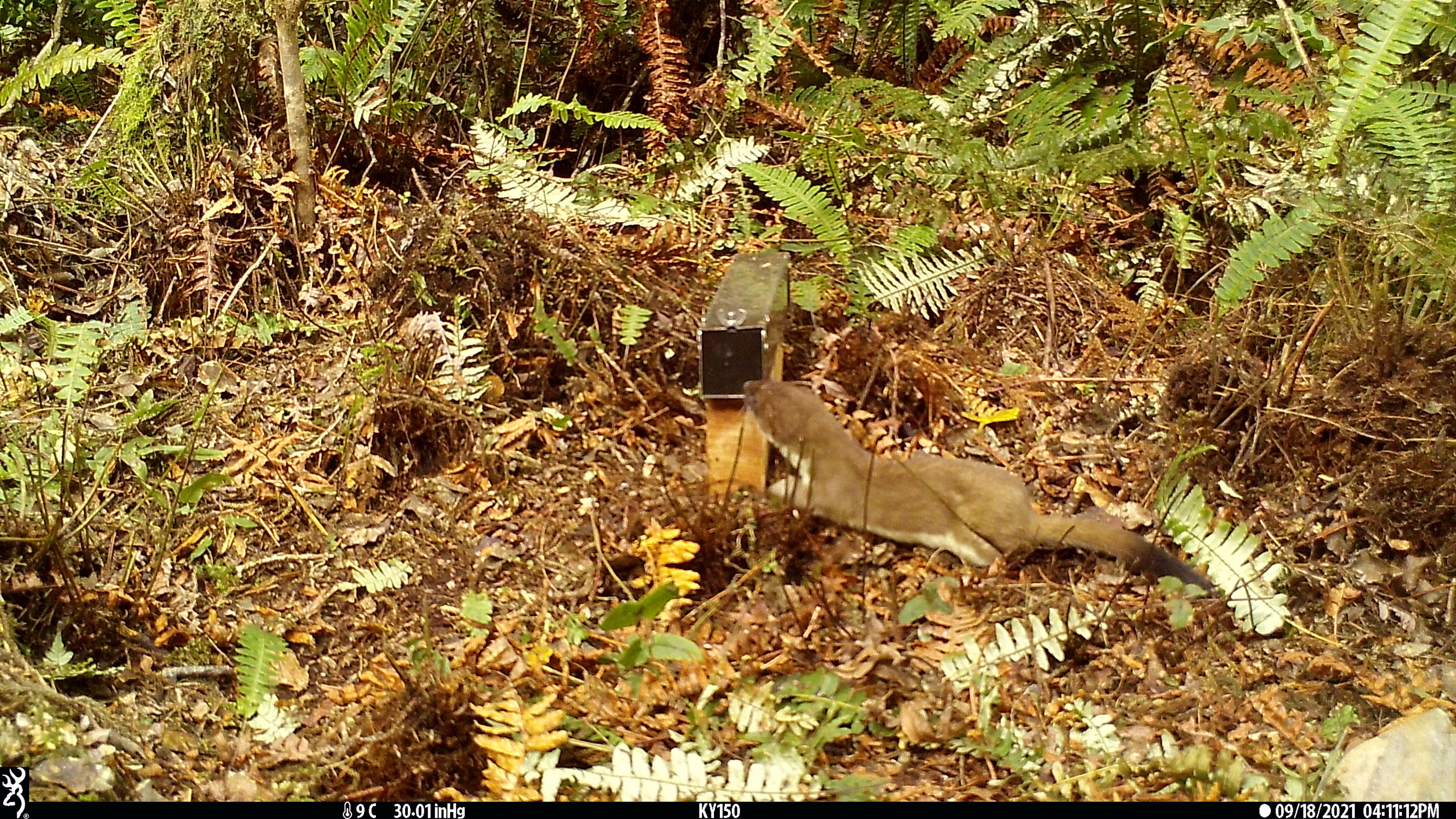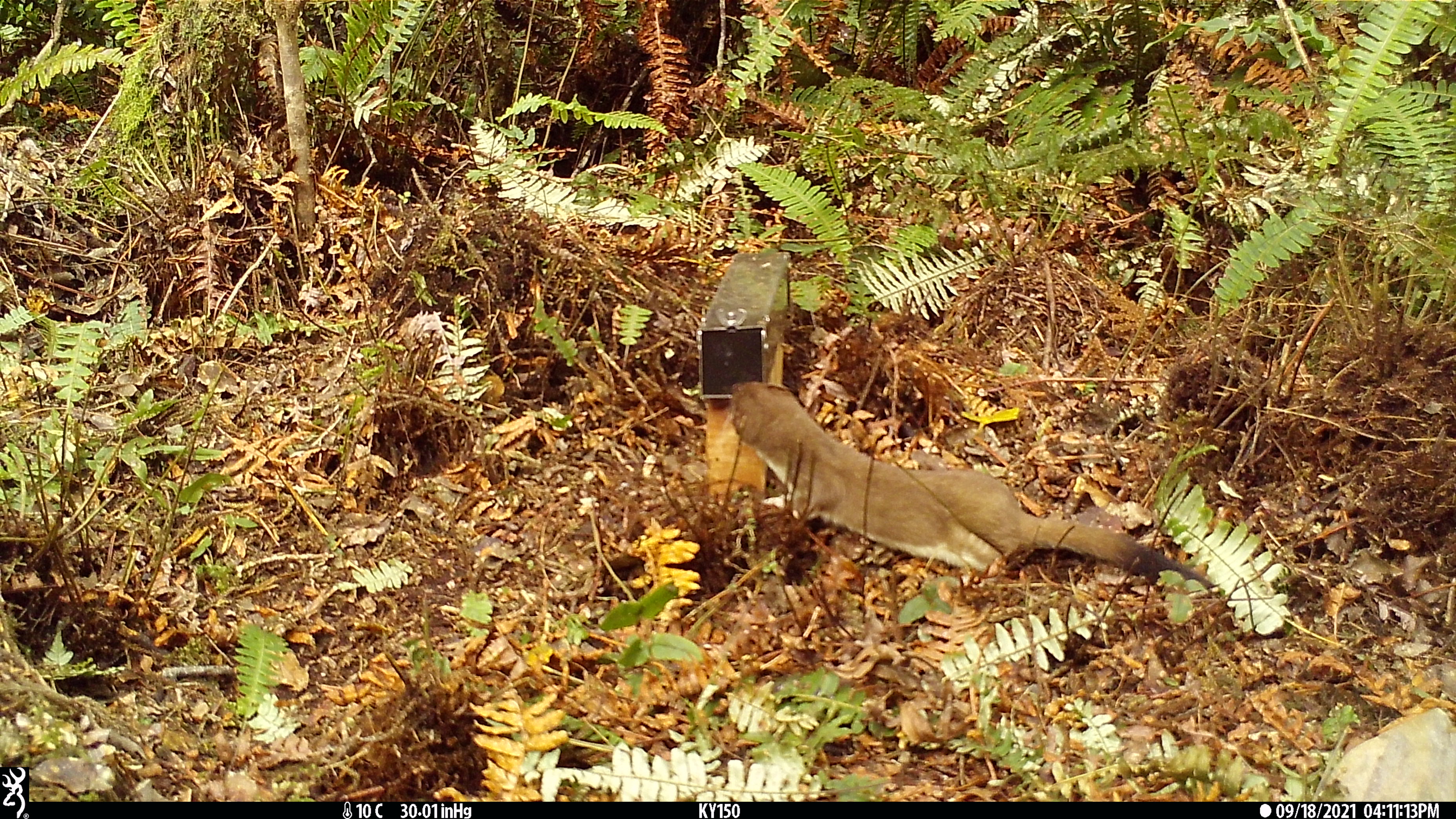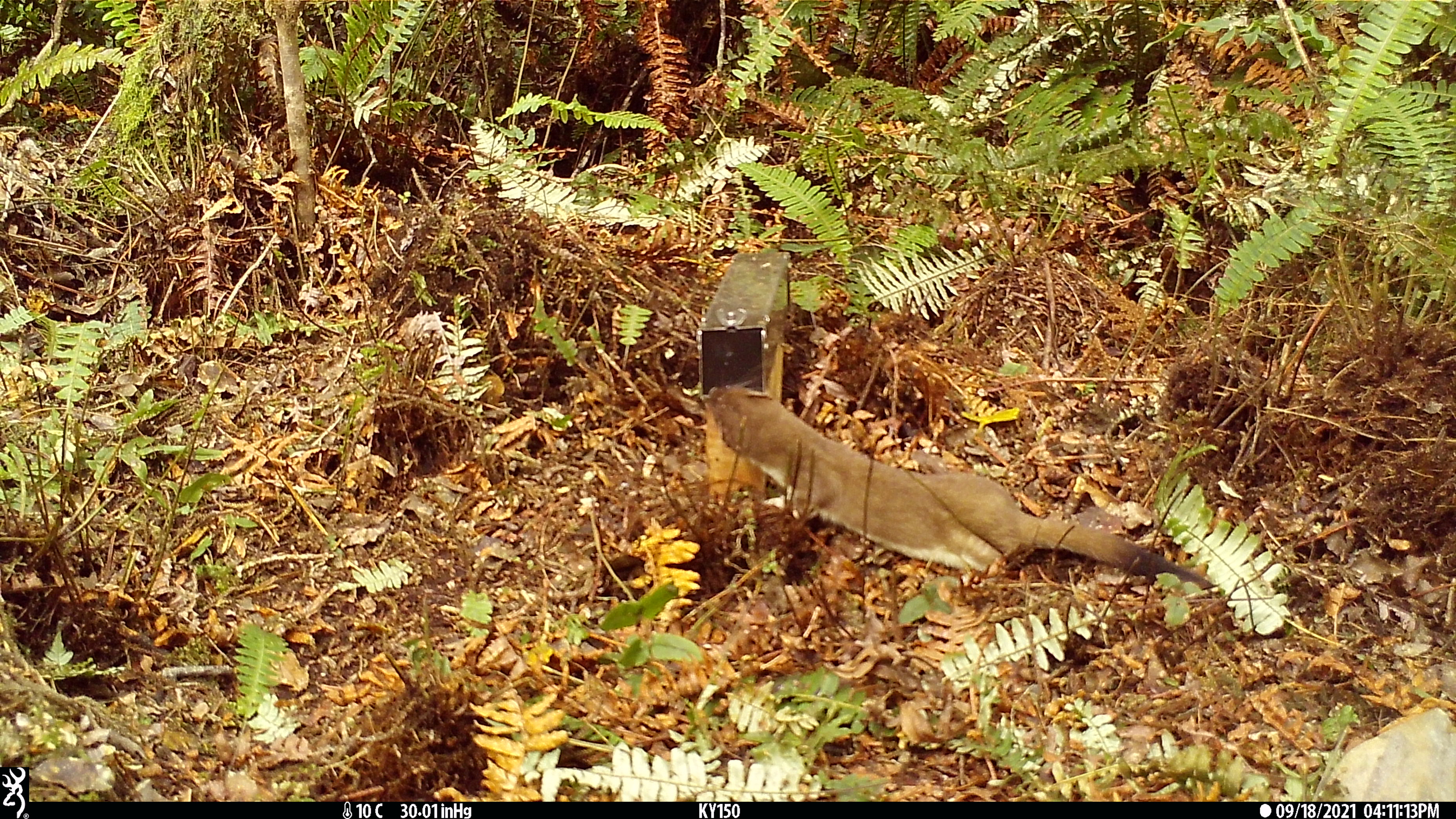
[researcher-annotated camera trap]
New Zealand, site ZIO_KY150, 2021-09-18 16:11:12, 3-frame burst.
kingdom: Animalia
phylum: Chordata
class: Mammalia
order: Carnivora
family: Mustelidae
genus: Mustela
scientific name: Mustela erminea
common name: stoat